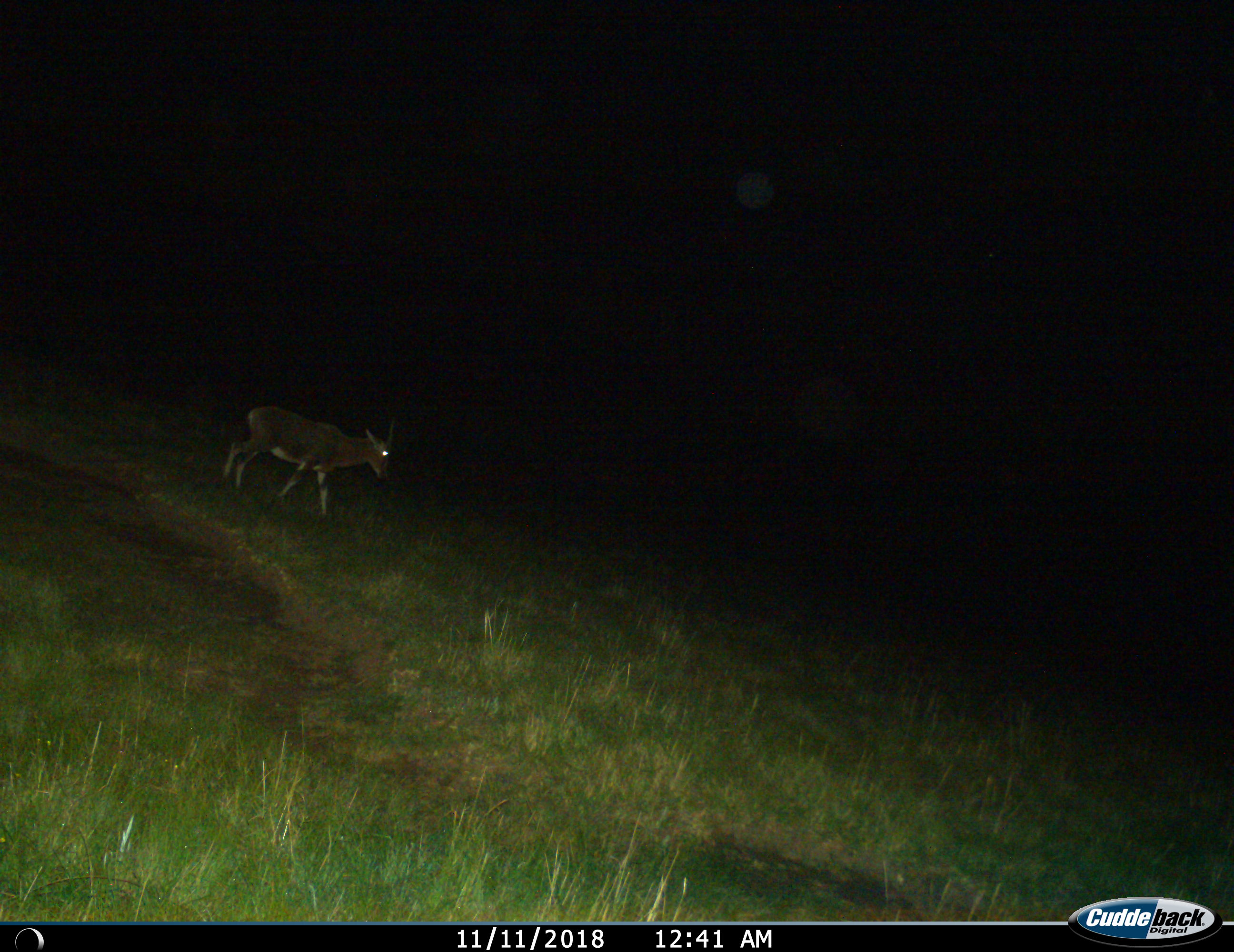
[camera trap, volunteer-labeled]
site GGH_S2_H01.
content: unidentified animal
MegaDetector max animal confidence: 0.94